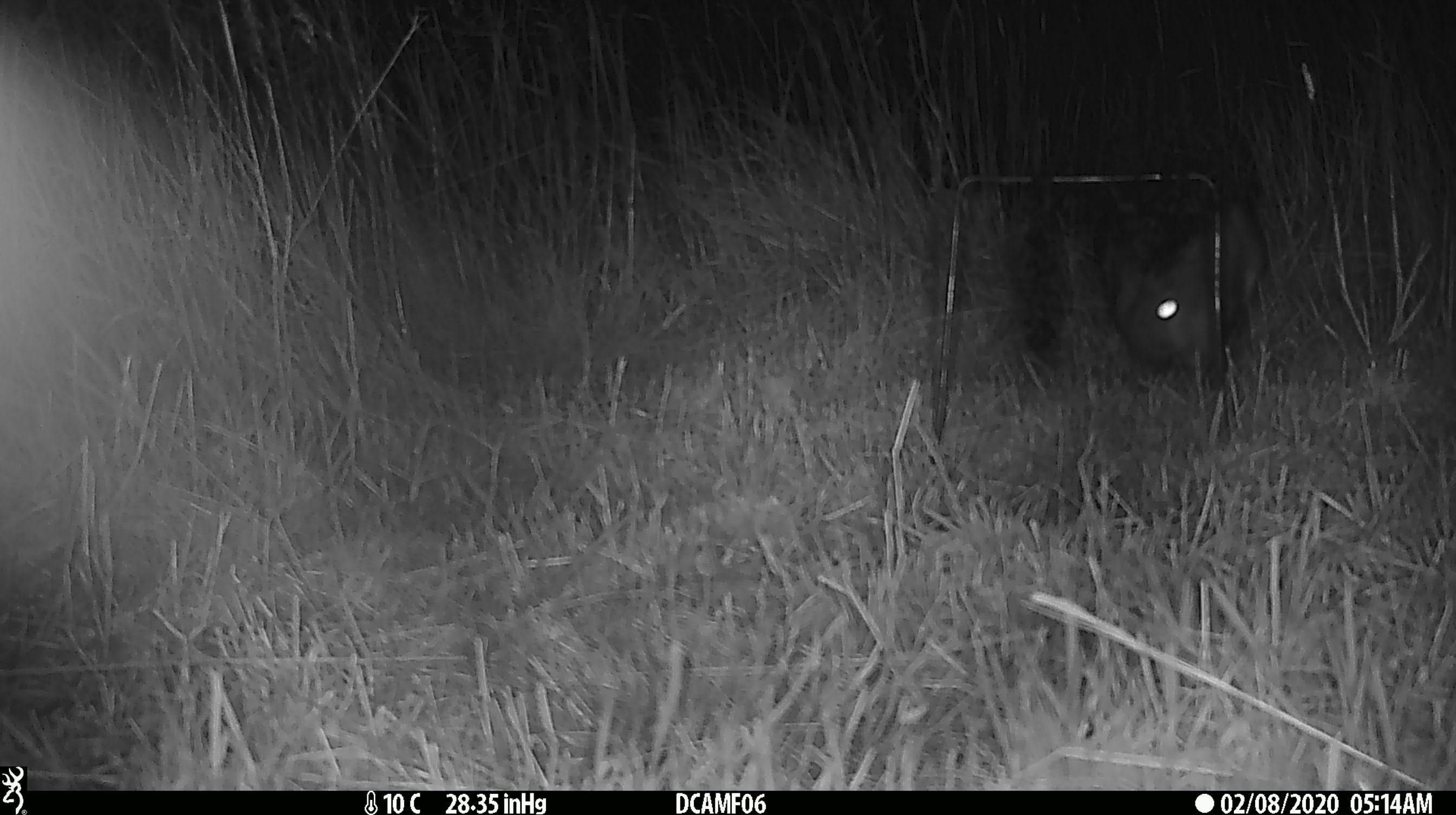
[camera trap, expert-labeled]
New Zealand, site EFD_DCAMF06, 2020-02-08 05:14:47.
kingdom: Animalia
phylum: Chordata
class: Mammalia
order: Lagomorpha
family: Leporidae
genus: Oryctolagus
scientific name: Oryctolagus cuniculus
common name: european rabbit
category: rabbit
Rabbit (european rabbit) (Oryctolagus cuniculus).